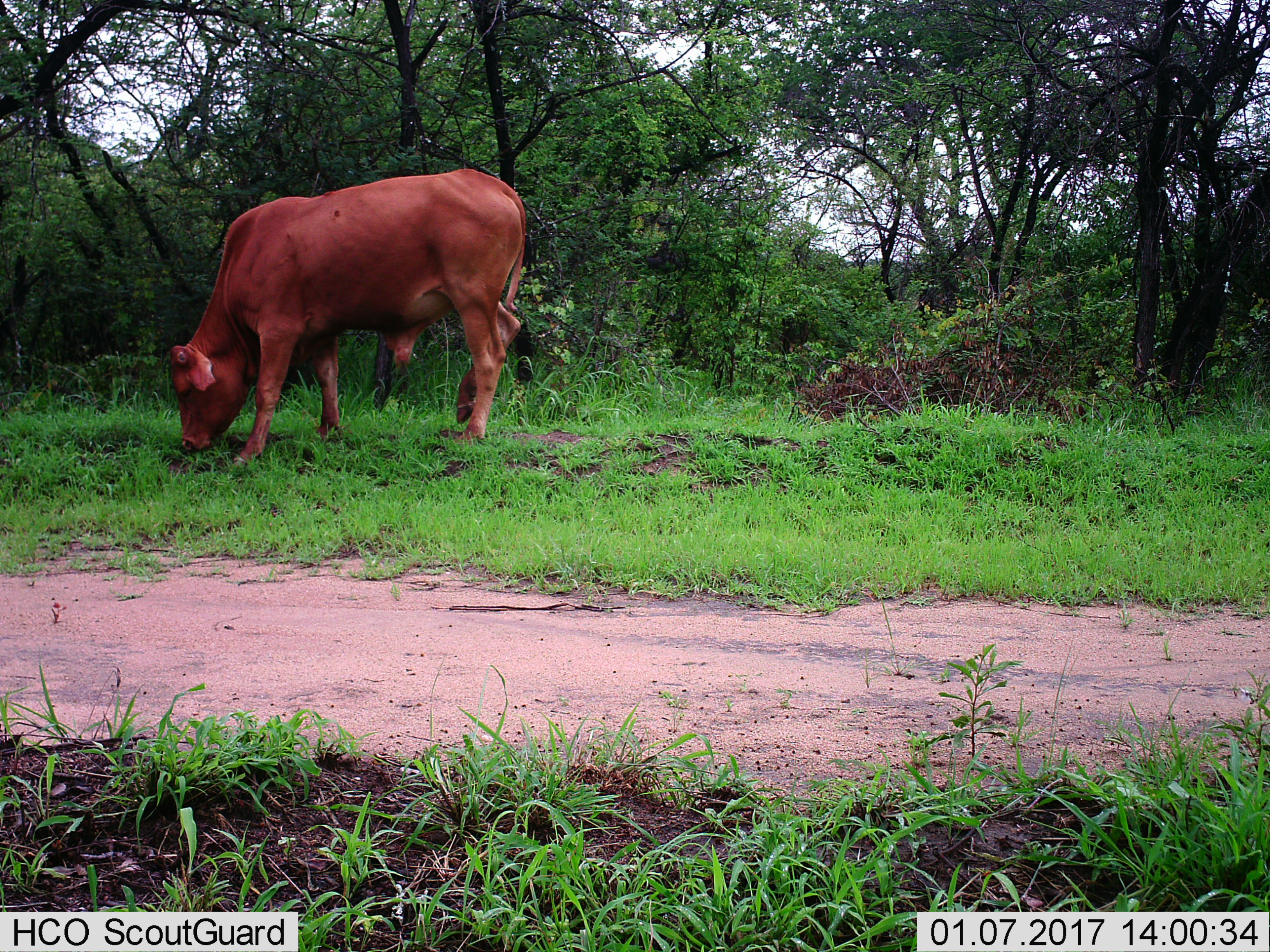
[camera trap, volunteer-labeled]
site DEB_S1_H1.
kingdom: Animalia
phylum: Chordata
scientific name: Vertebrata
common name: domestic animal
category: domesticanimal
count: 1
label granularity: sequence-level